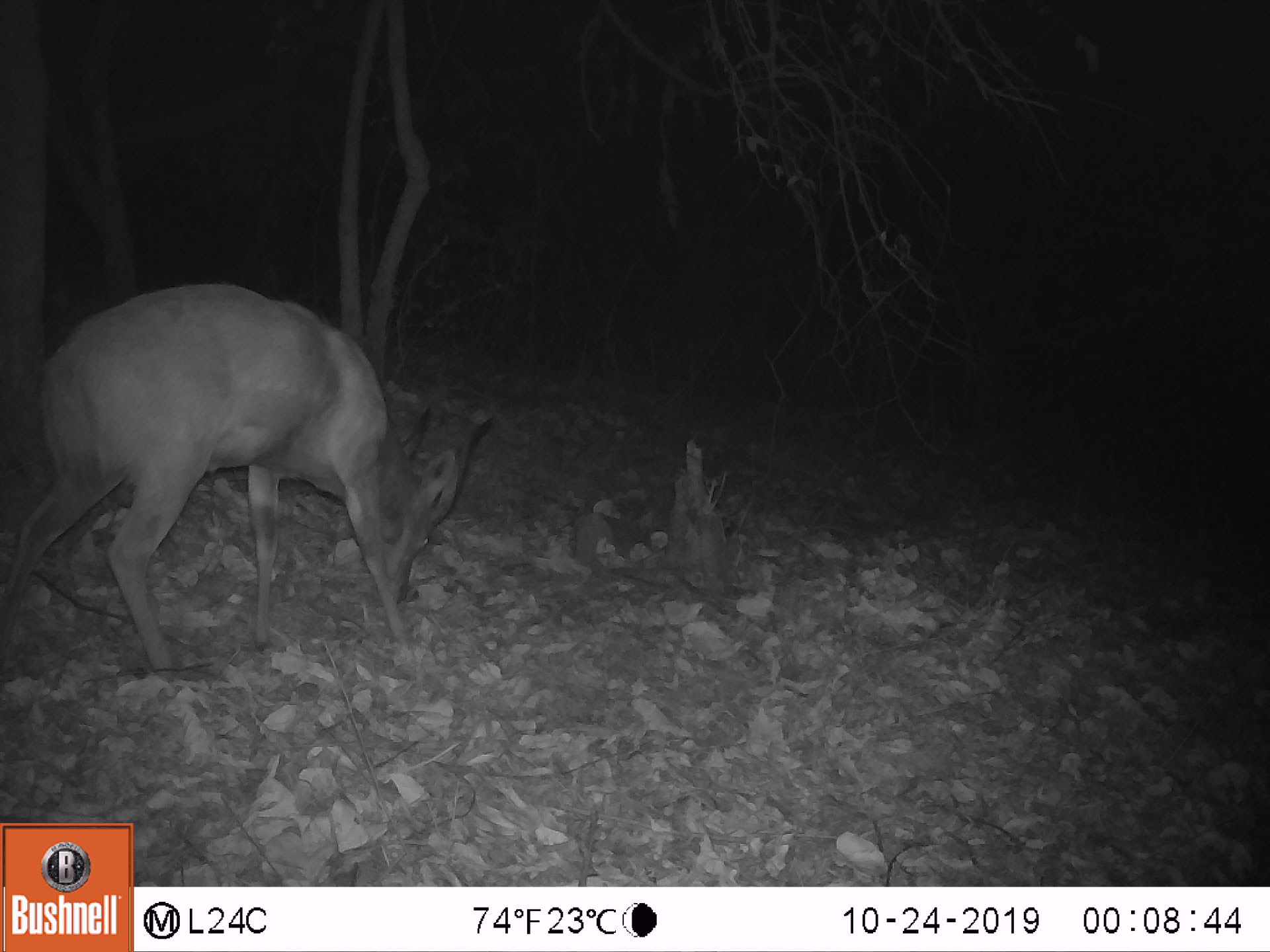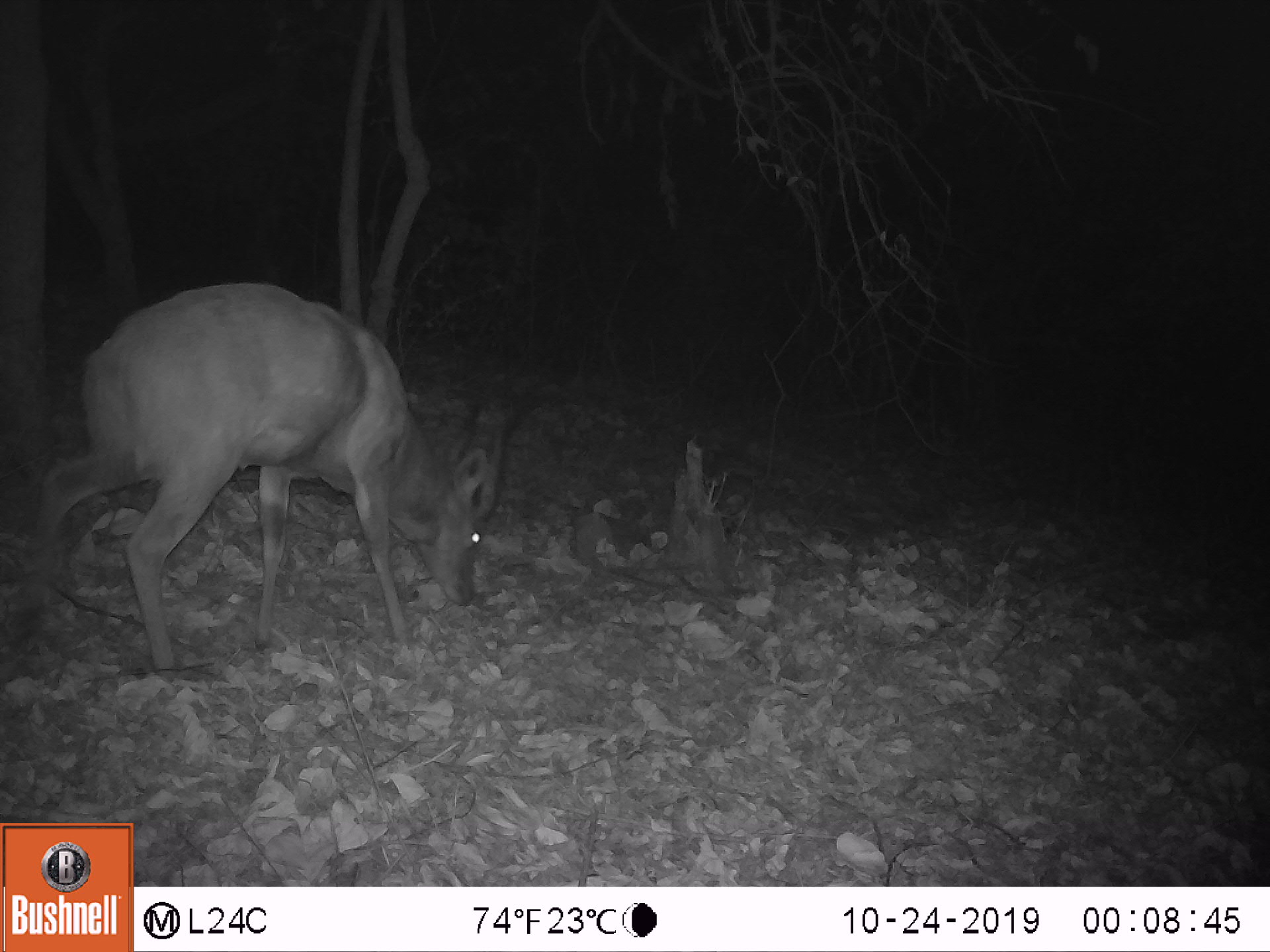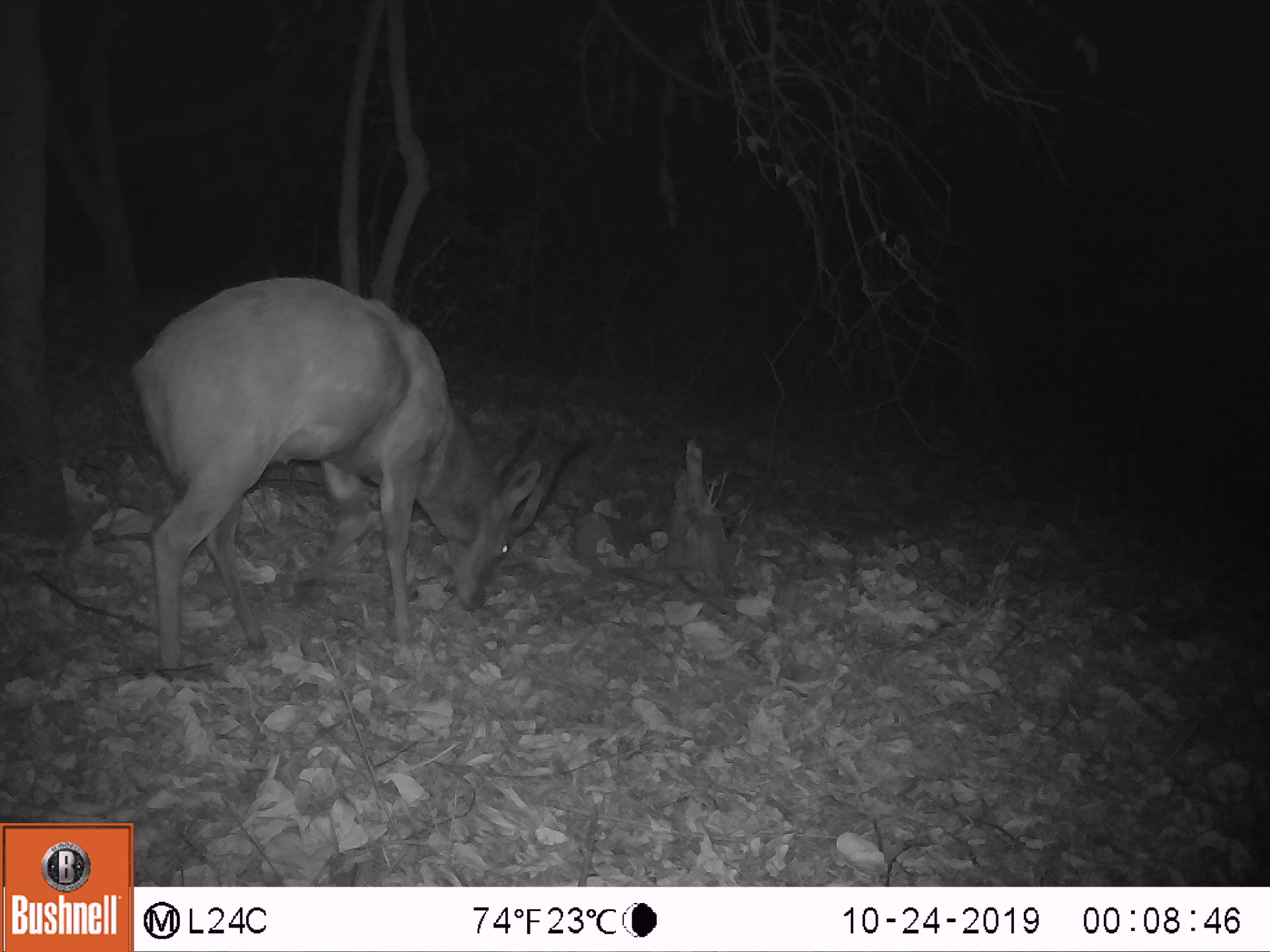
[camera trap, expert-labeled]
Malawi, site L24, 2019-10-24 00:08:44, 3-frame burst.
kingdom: Animalia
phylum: Chordata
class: Mammalia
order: Artiodactyla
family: Bovidae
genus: Tragelaphus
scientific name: Tragelaphus sylvaticus sylvaticus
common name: cape bushbuck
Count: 1.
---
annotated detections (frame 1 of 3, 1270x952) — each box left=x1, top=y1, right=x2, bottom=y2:
cape bushbuck: left=0, top=274, right=502, bottom=671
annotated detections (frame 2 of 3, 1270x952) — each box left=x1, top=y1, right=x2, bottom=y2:
cape bushbuck: left=30, top=286, right=536, bottom=673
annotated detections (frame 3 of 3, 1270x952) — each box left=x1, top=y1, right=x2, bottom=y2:
cape bushbuck: left=132, top=263, right=590, bottom=674